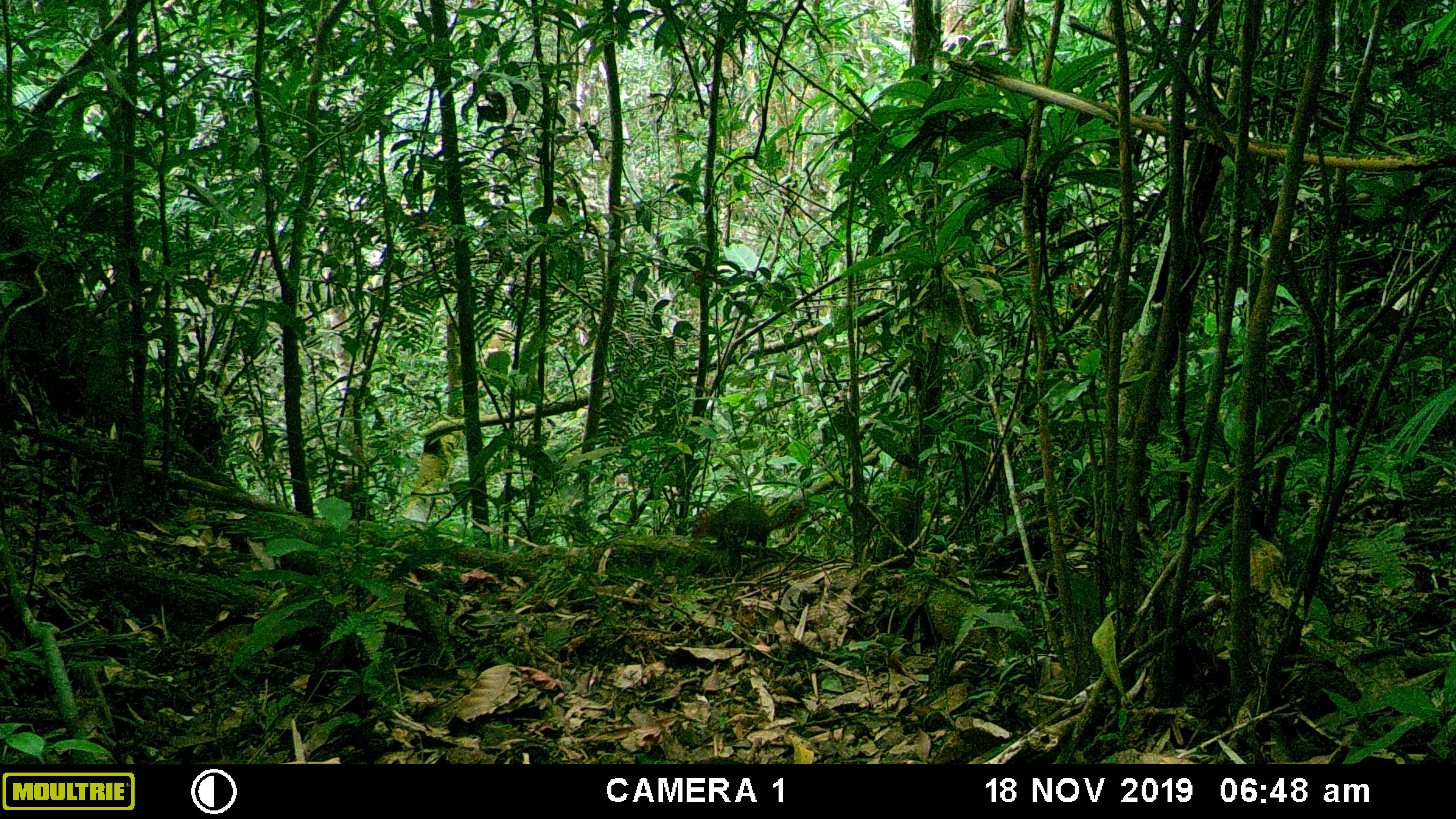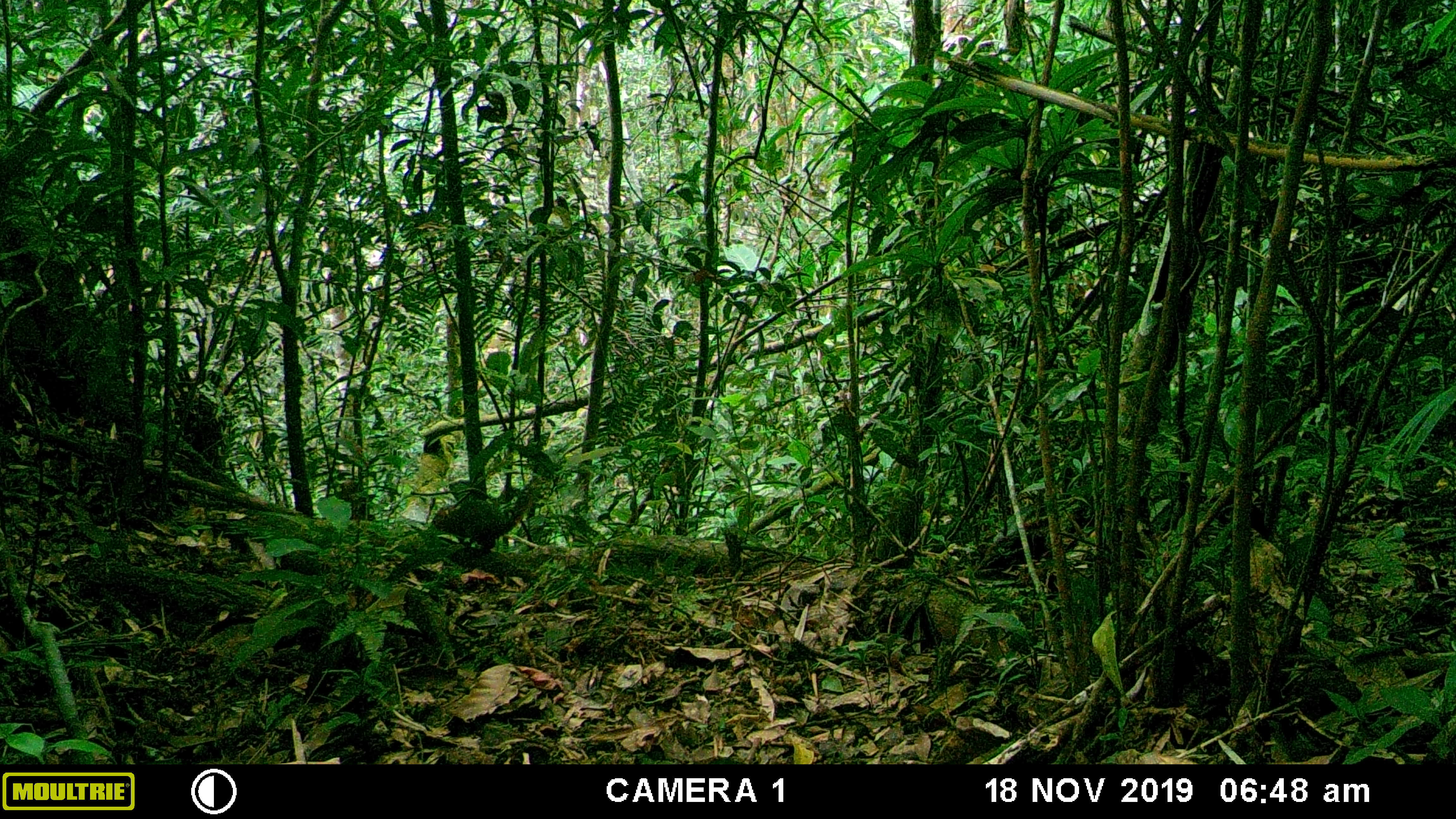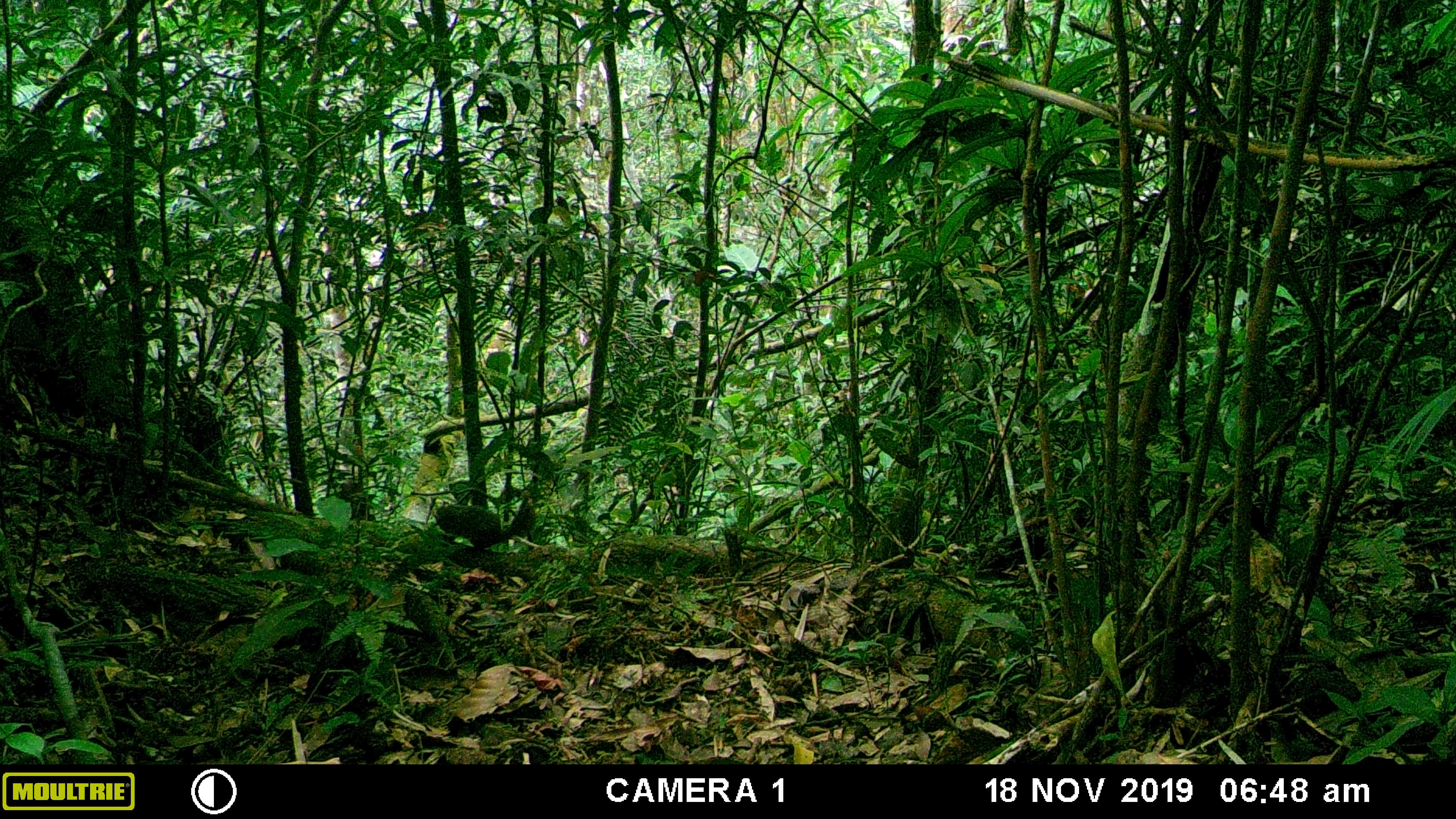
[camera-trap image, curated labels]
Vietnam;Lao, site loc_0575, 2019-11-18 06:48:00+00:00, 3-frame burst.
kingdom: Animalia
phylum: Chordata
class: Mammalia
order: Rodentia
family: Sciuridae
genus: Dremomys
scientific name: Dremomys rufigenis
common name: red-cheeked squirrel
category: red cheeked squirrel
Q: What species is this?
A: Red cheeked squirrel (red-cheeked squirrel) (Dremomys rufigenis).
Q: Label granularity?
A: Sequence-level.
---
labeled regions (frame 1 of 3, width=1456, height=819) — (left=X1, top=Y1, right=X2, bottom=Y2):
red cheeked squirrel: (left=691, top=498, right=804, bottom=550)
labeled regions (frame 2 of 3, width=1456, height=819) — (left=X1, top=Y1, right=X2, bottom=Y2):
red cheeked squirrel: (left=431, top=484, right=531, bottom=554)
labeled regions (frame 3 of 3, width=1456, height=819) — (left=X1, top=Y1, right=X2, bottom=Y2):
red cheeked squirrel: (left=431, top=498, right=535, bottom=548)